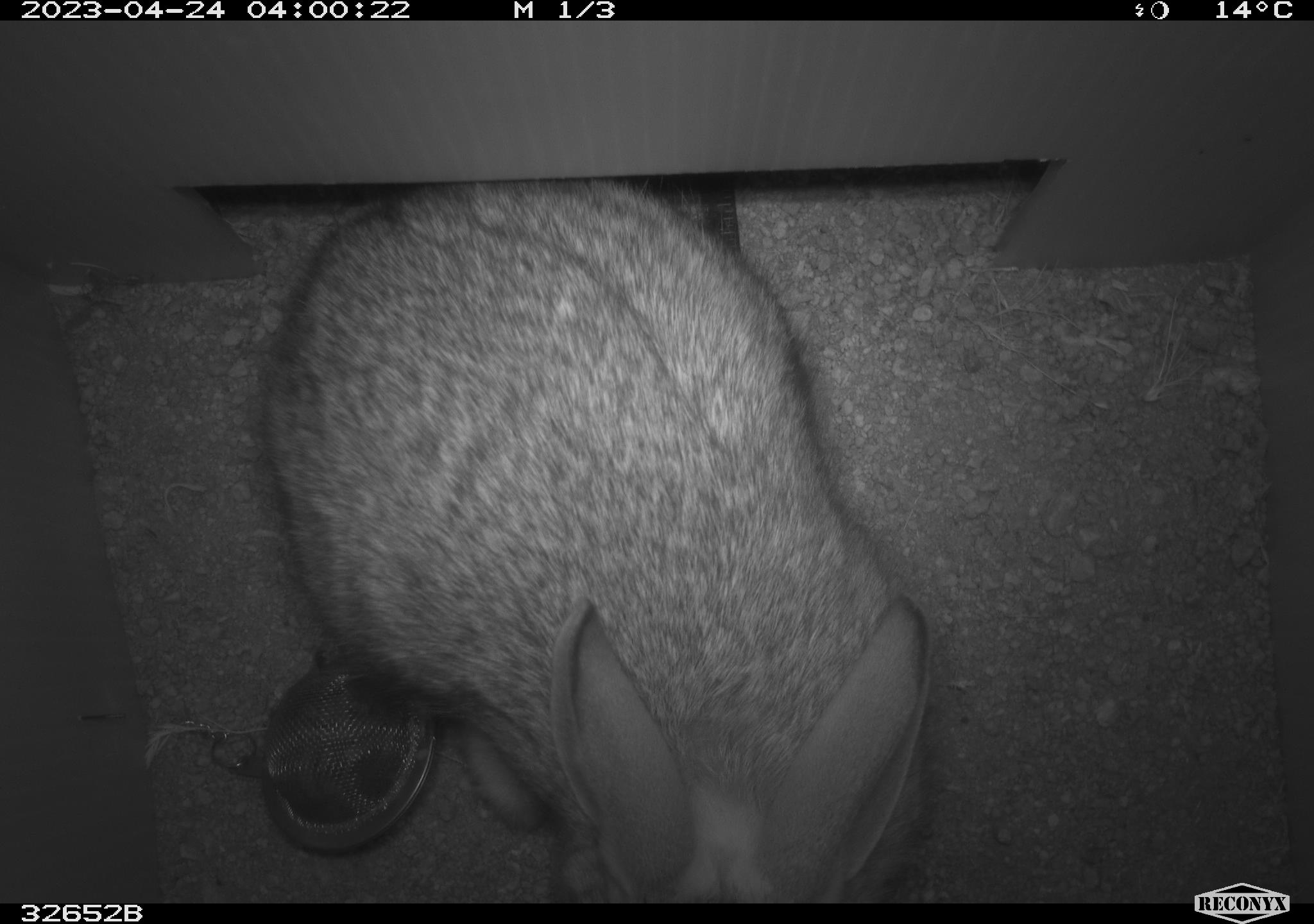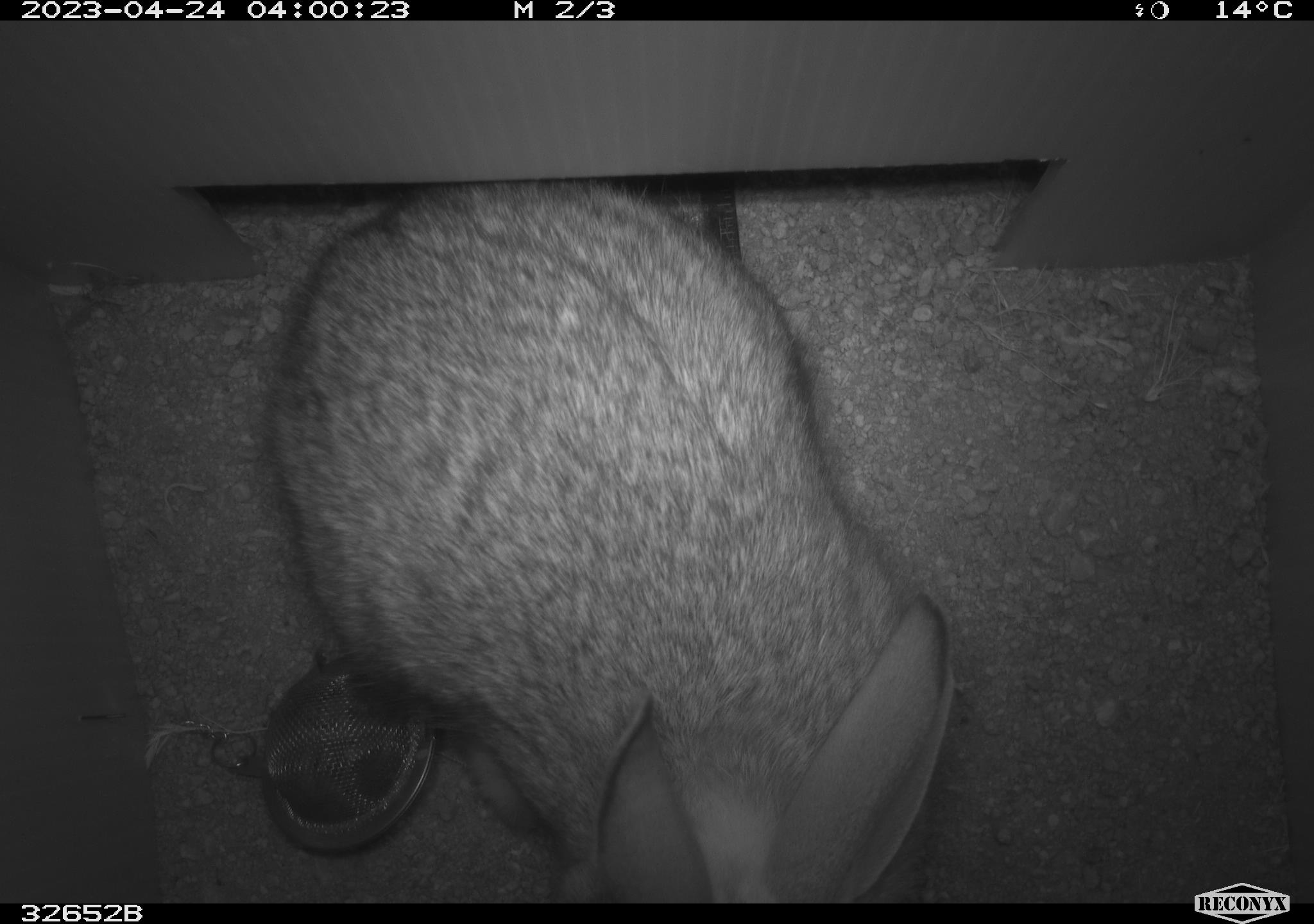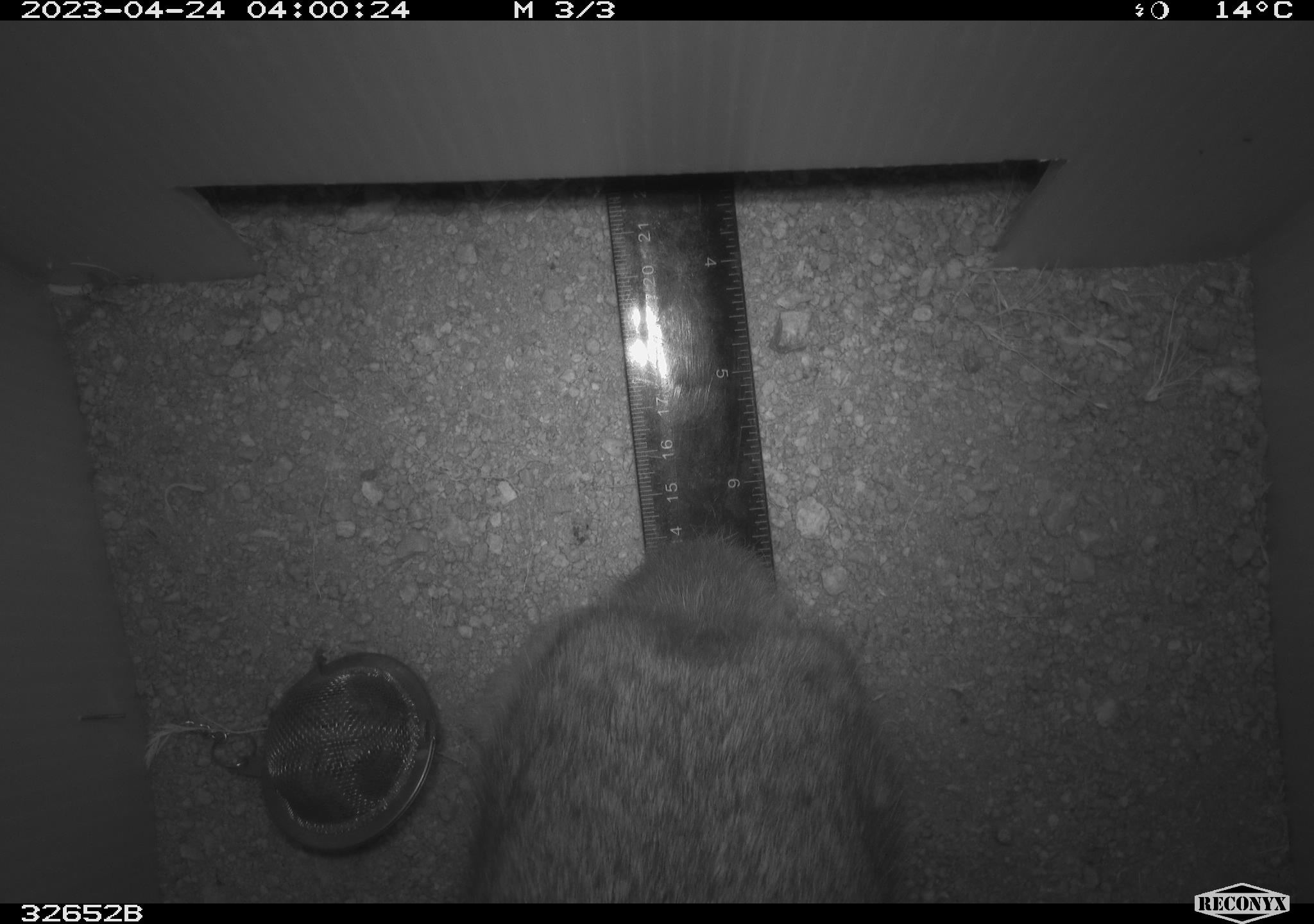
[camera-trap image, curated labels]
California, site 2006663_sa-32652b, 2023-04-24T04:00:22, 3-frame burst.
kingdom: Animalia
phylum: Chordata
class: Mammalia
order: Lagomorpha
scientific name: Lagomorpha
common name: hares, rabbits, and pikas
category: lagomorpha order